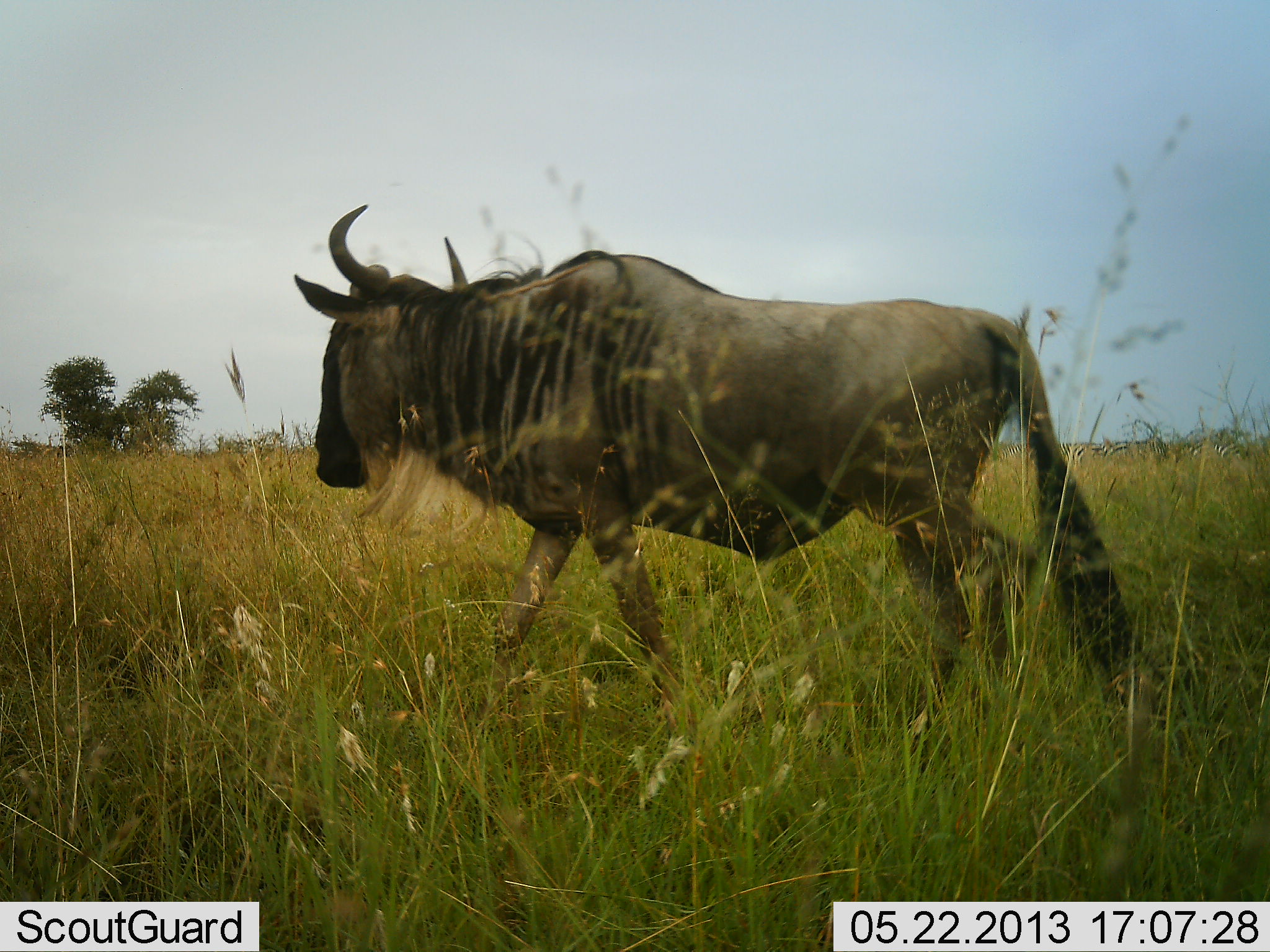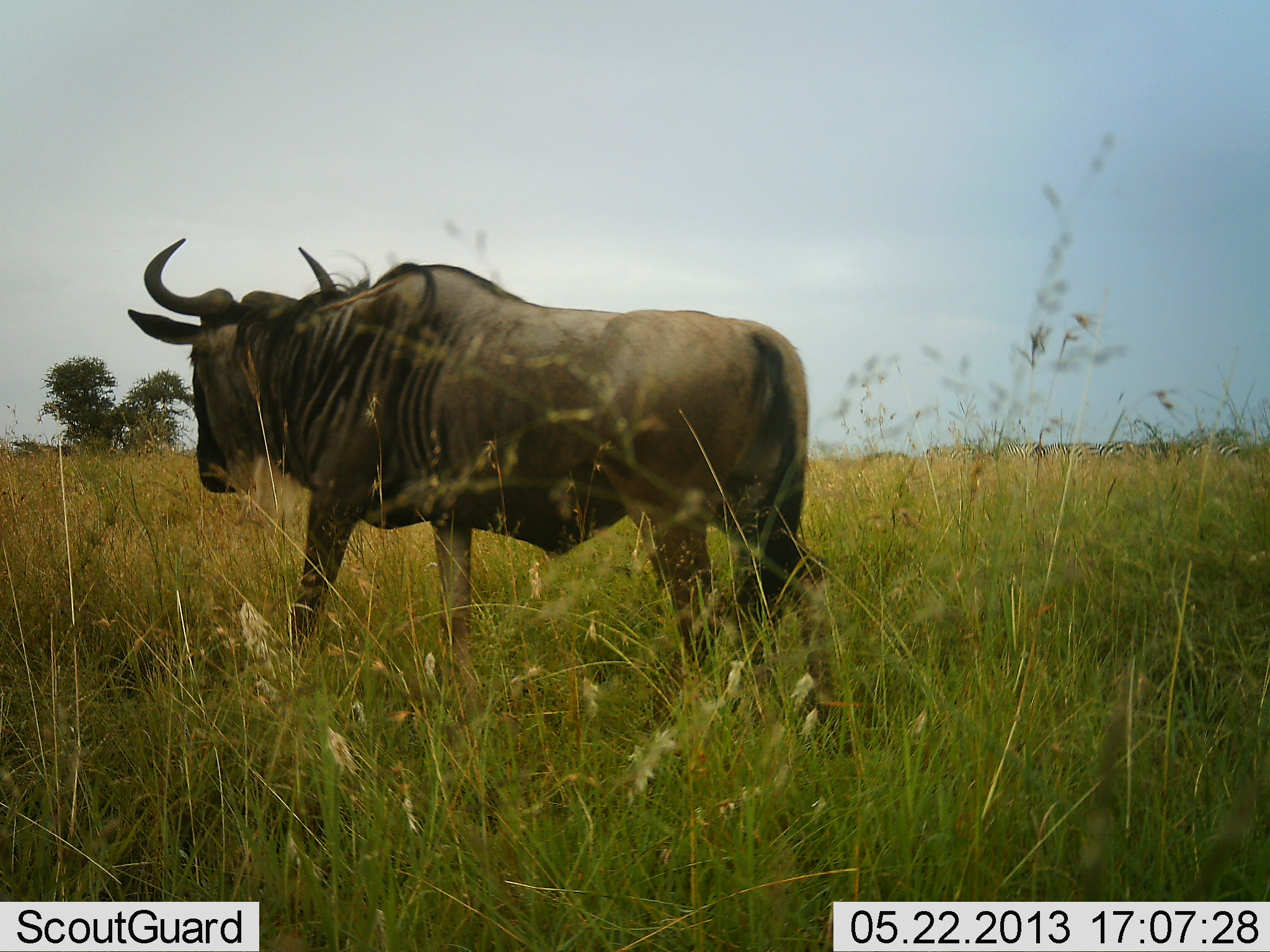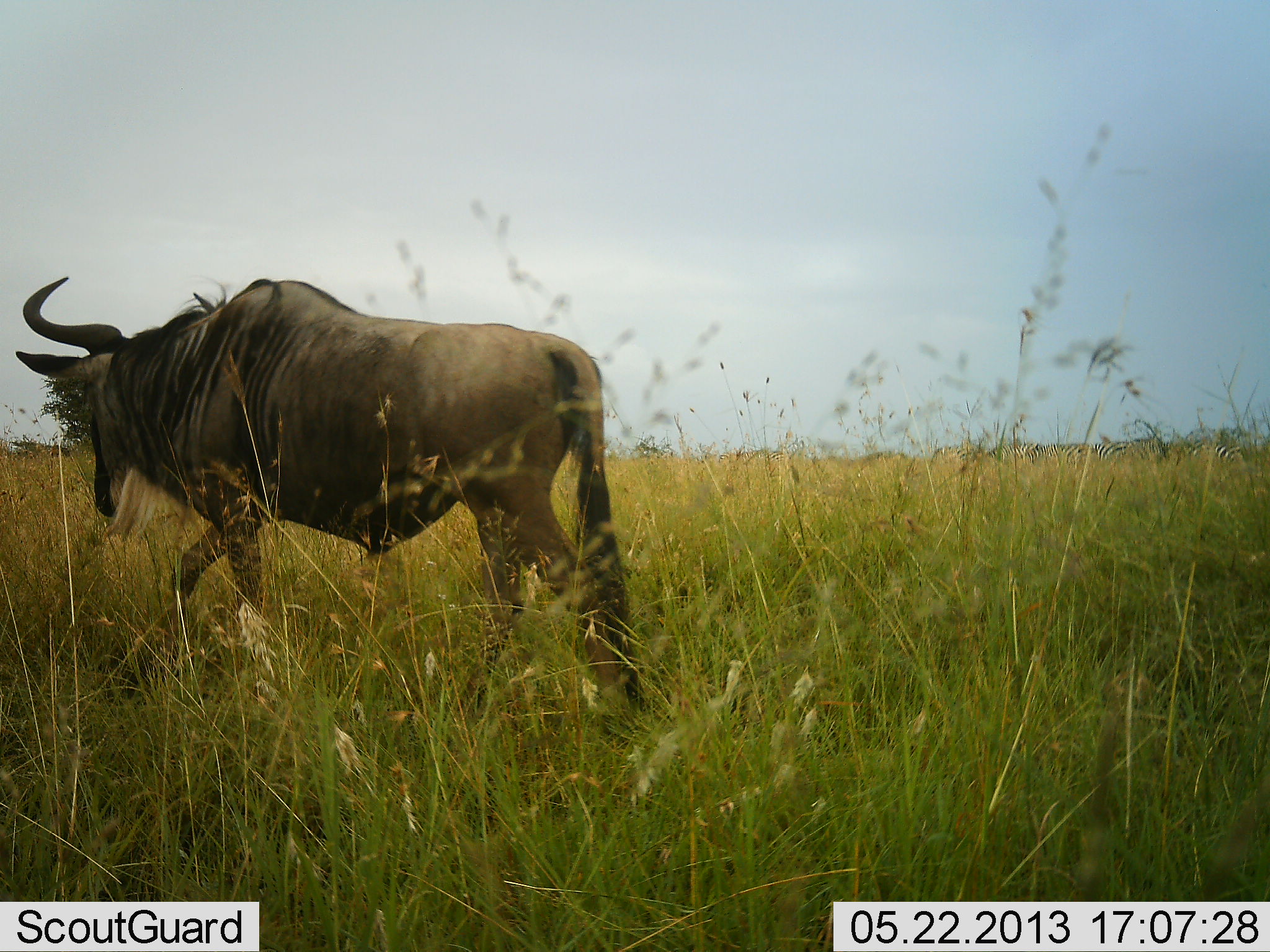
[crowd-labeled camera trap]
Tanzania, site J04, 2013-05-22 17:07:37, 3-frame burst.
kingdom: Animalia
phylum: Chordata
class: Mammalia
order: Artiodactyla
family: Bovidae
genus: Connochaetes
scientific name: Connochaetes taurinus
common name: blue wildebeest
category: wildebeest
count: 1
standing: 3%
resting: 3%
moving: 93%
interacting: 0%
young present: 0%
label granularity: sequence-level